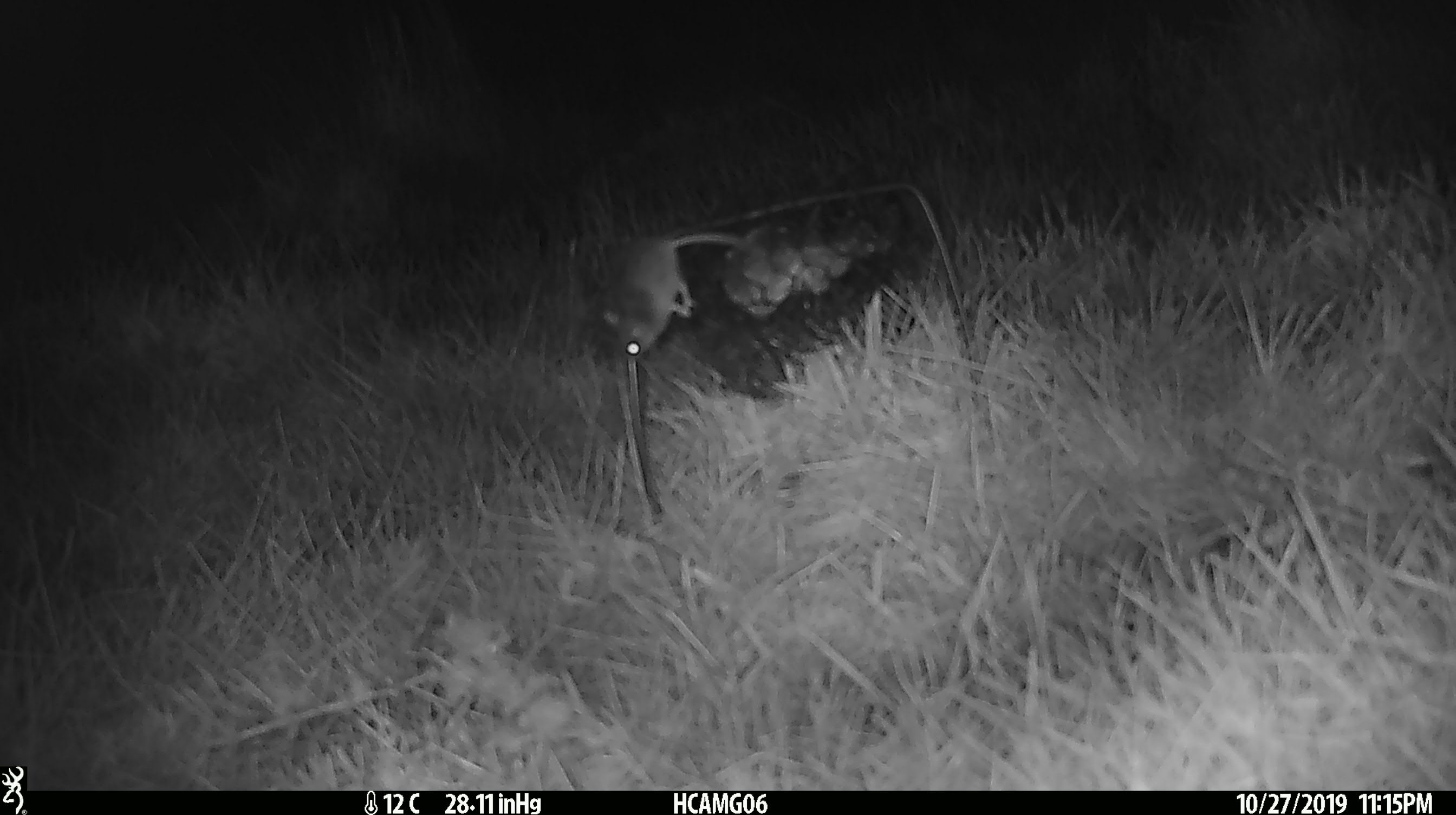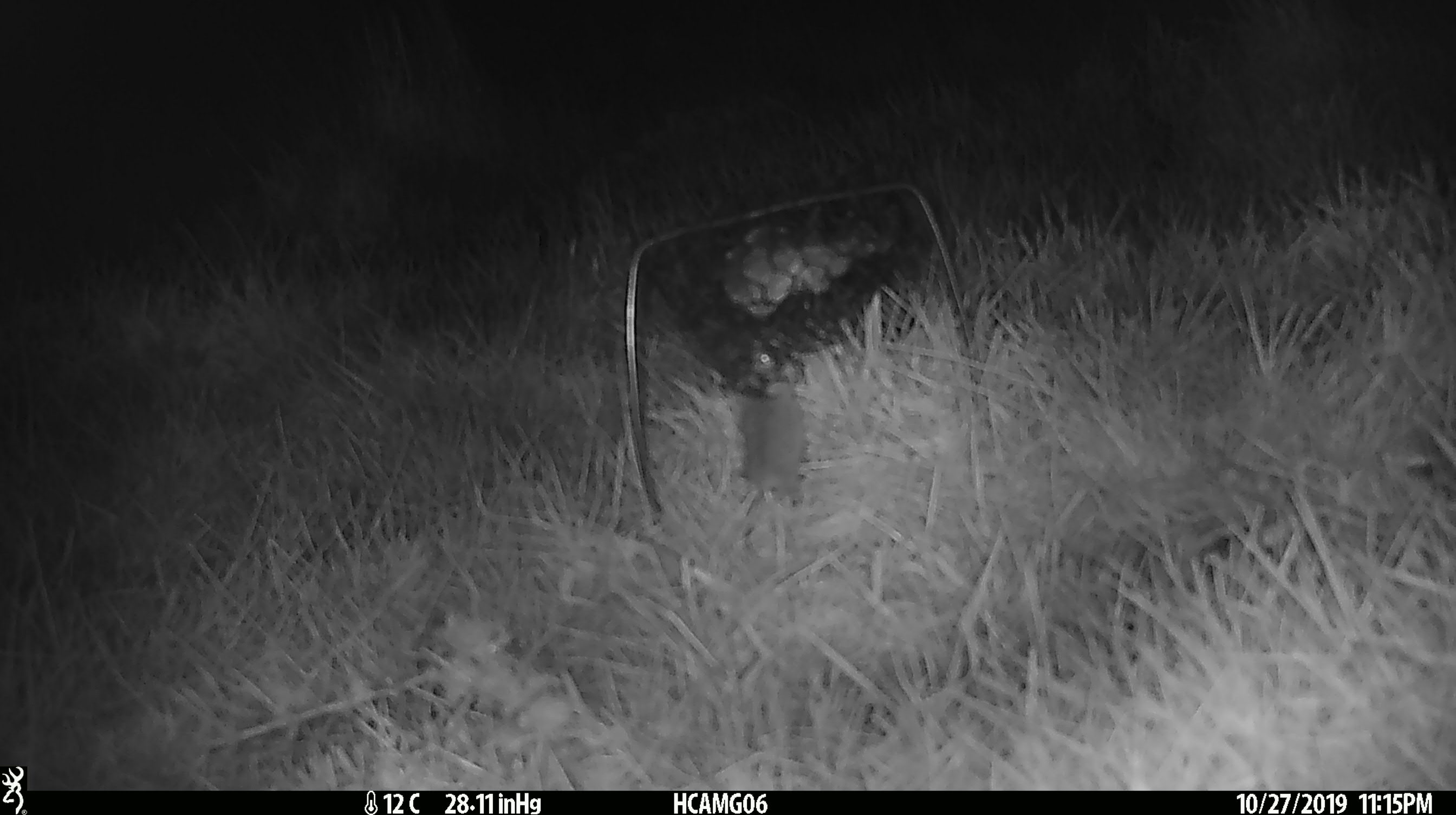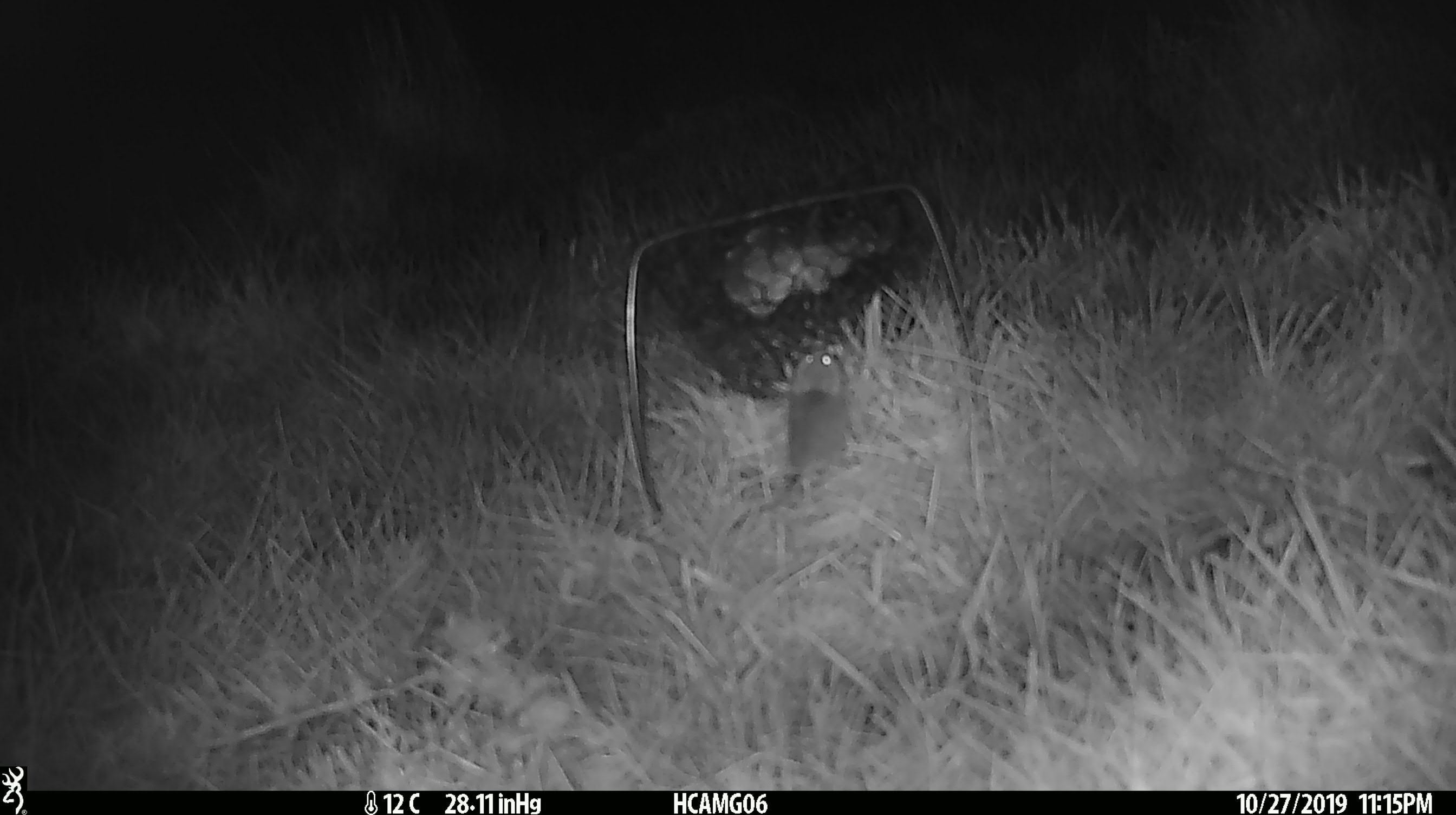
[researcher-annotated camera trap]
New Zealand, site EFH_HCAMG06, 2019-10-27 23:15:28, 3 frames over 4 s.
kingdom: Animalia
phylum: Chordata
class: Mammalia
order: Rodentia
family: Muridae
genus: Mus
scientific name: Mus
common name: mouse